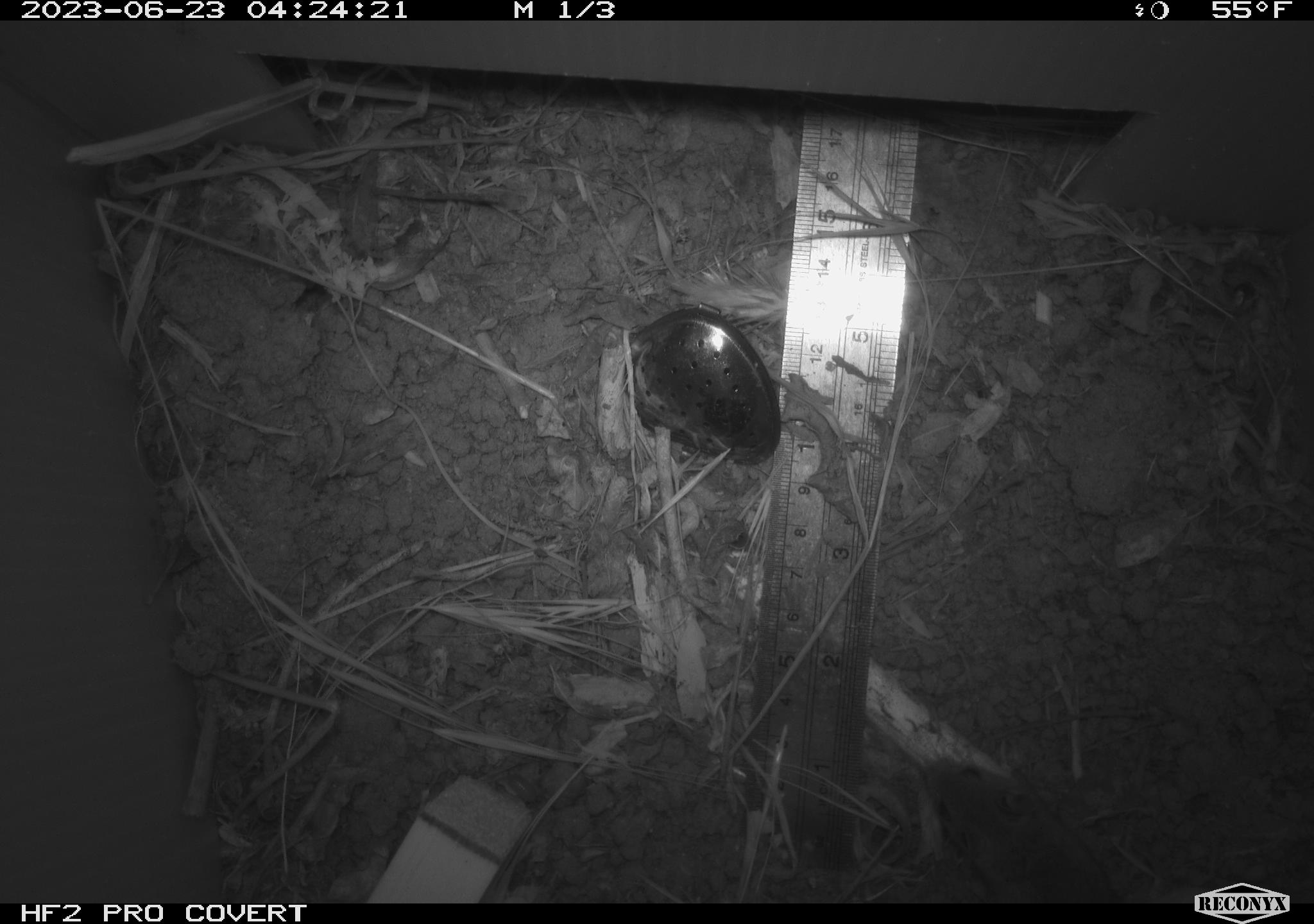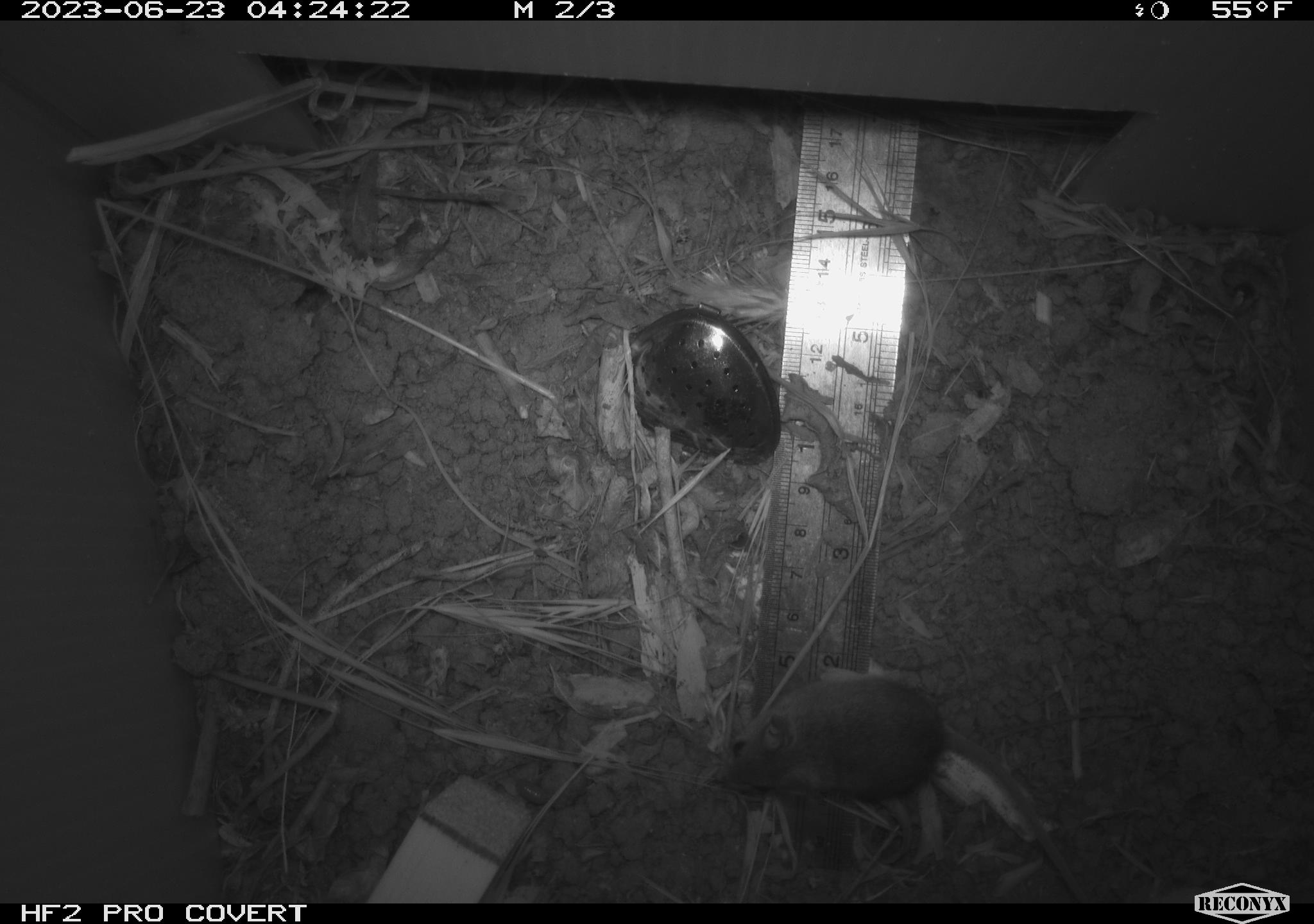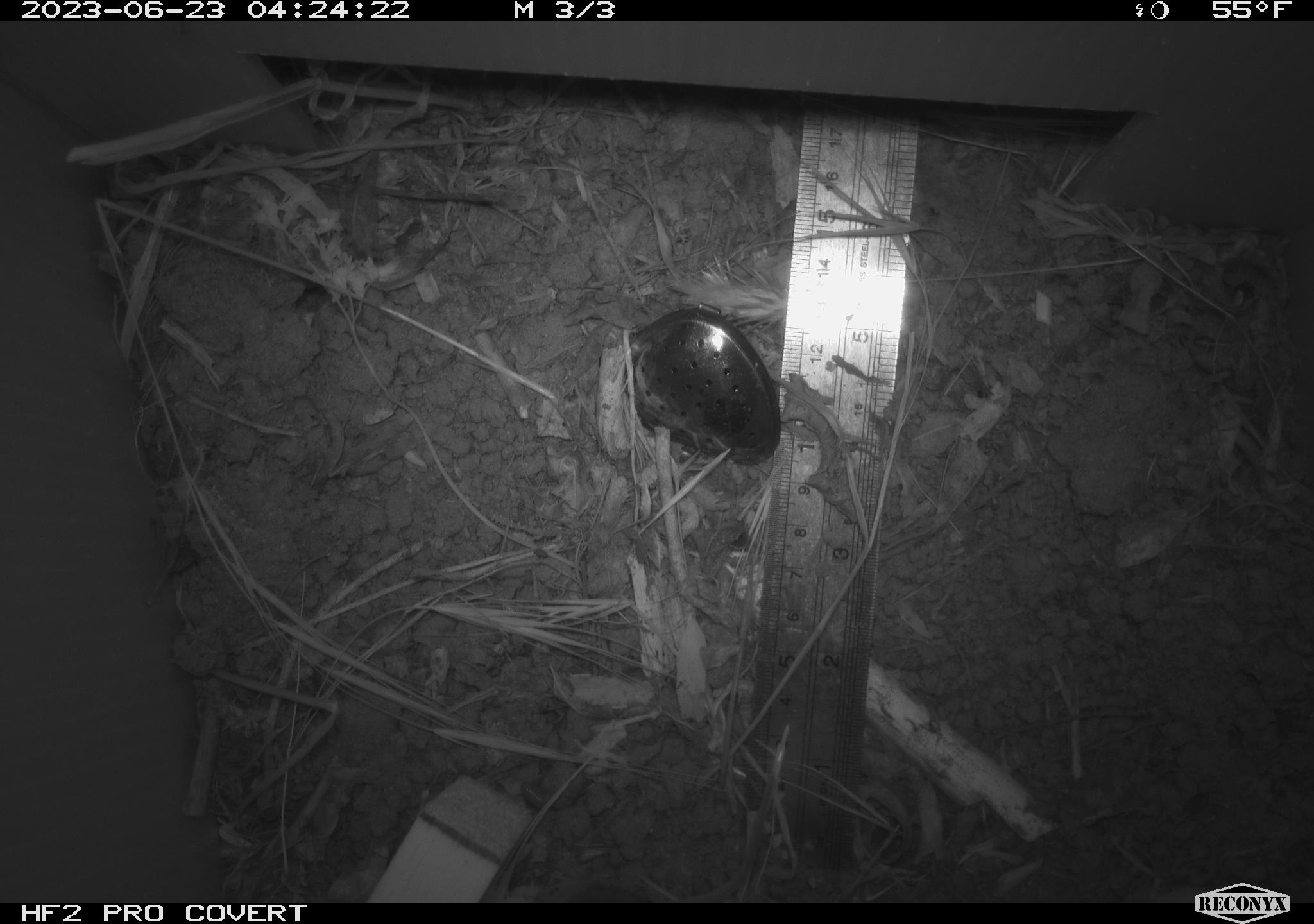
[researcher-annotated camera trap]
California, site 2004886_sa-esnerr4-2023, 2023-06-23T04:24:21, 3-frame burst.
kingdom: Animalia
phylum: Chordata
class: Mammalia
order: Rodentia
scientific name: Rodentia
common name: mouse species